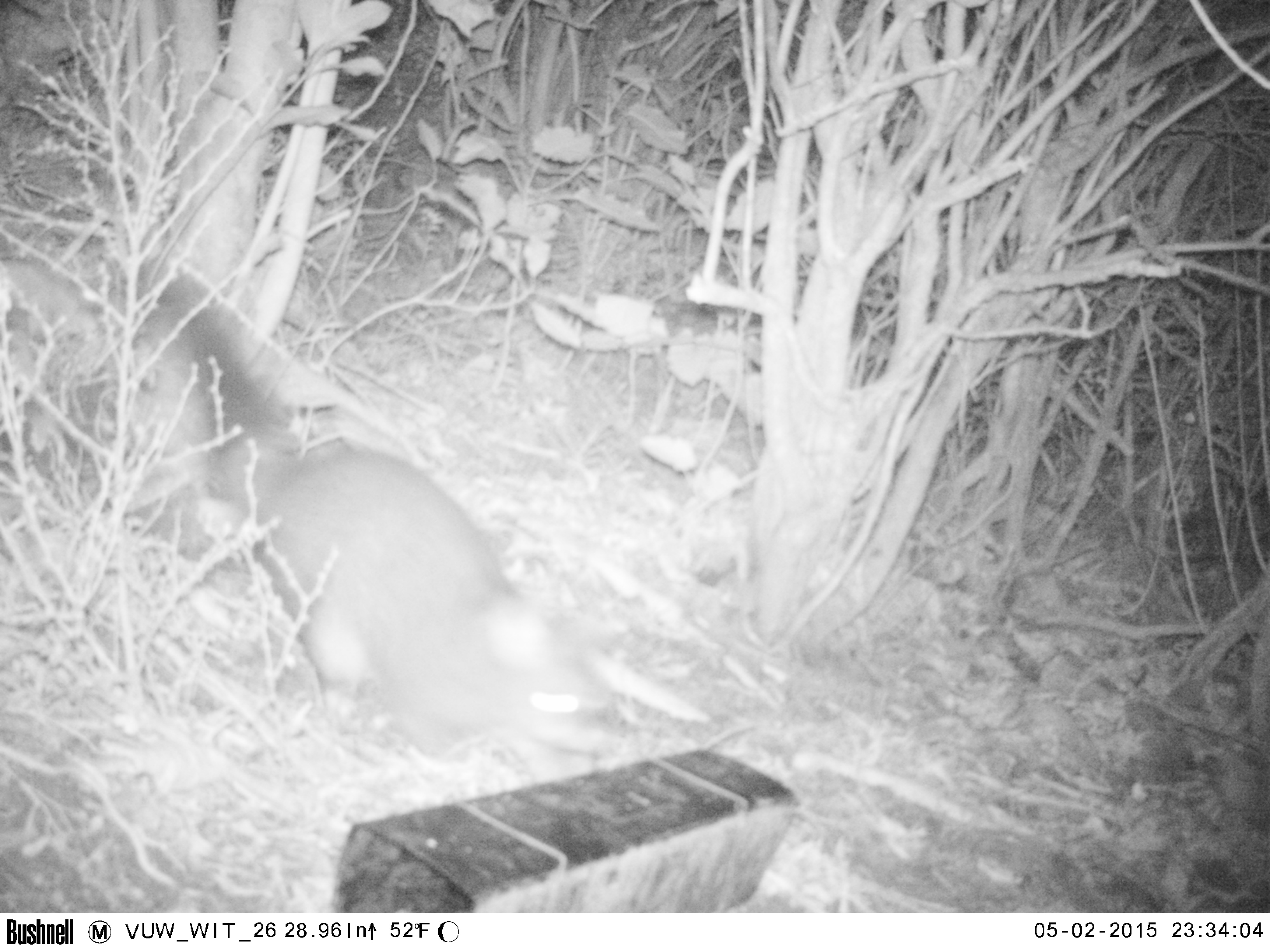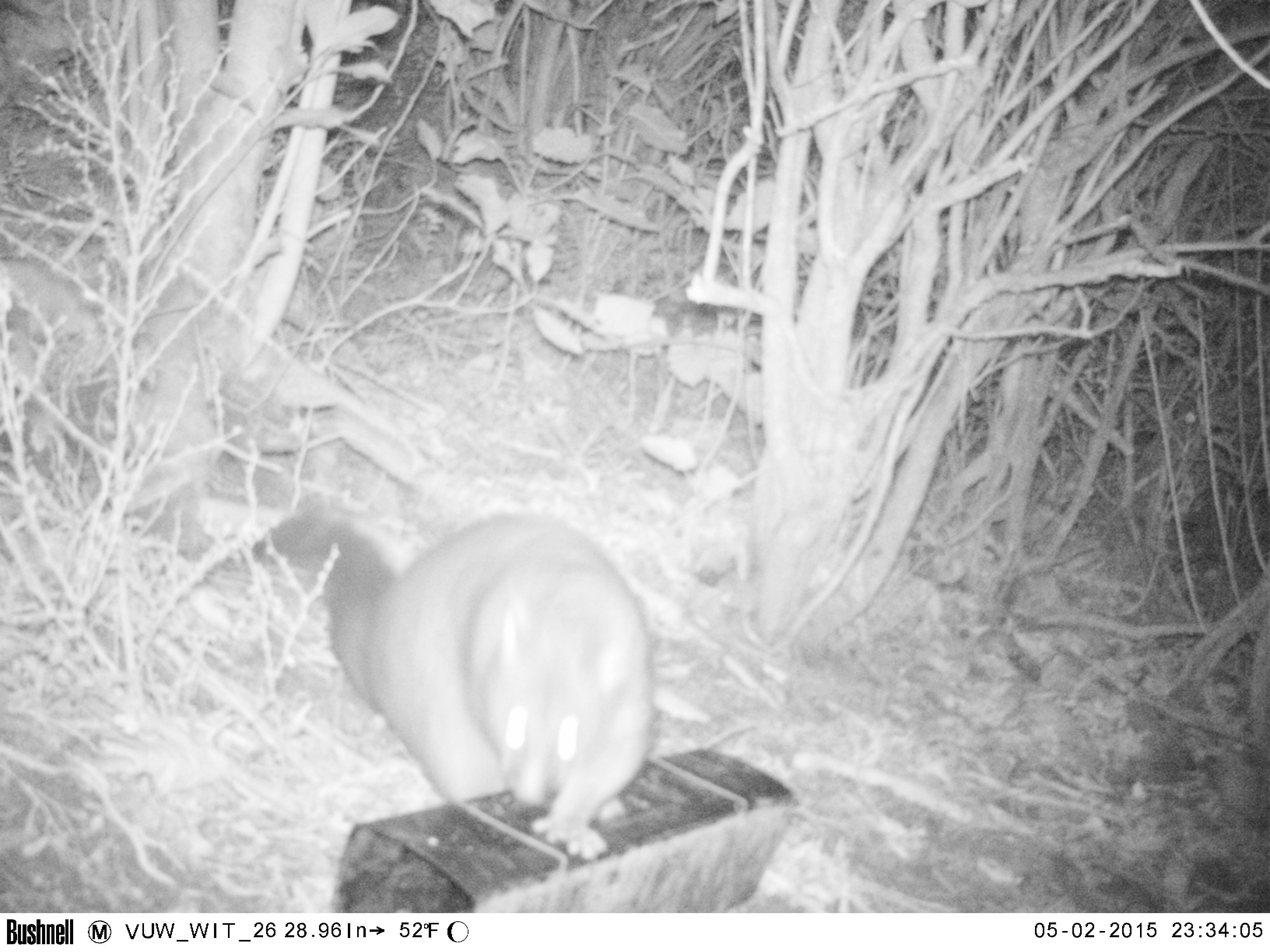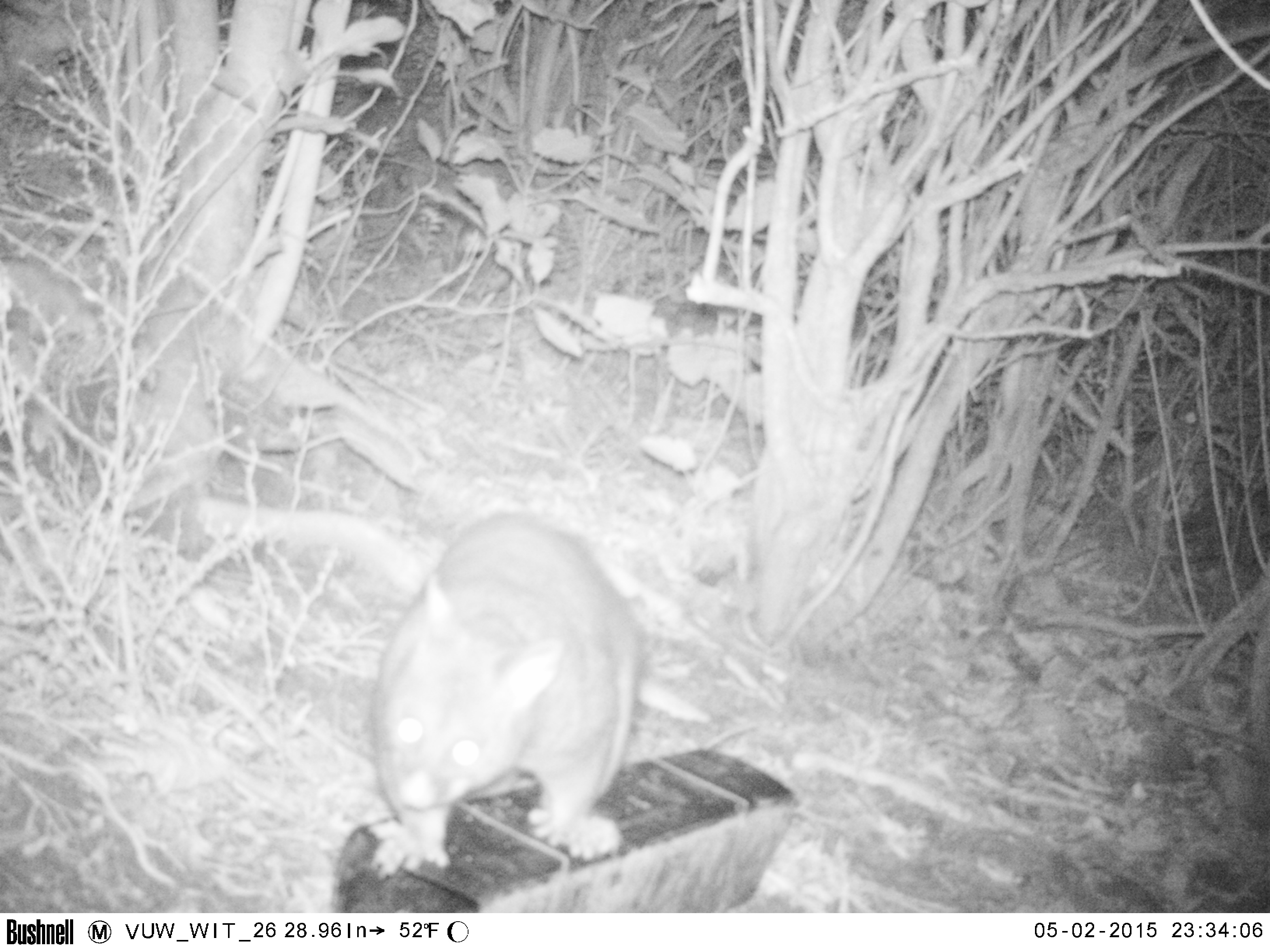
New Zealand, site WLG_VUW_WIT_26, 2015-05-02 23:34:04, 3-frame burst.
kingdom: Animalia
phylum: Chordata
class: Mammalia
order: Diprotodontia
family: Phalangeridae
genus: Trichosurus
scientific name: Trichosurus vulpecula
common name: common brushtail possum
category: possum